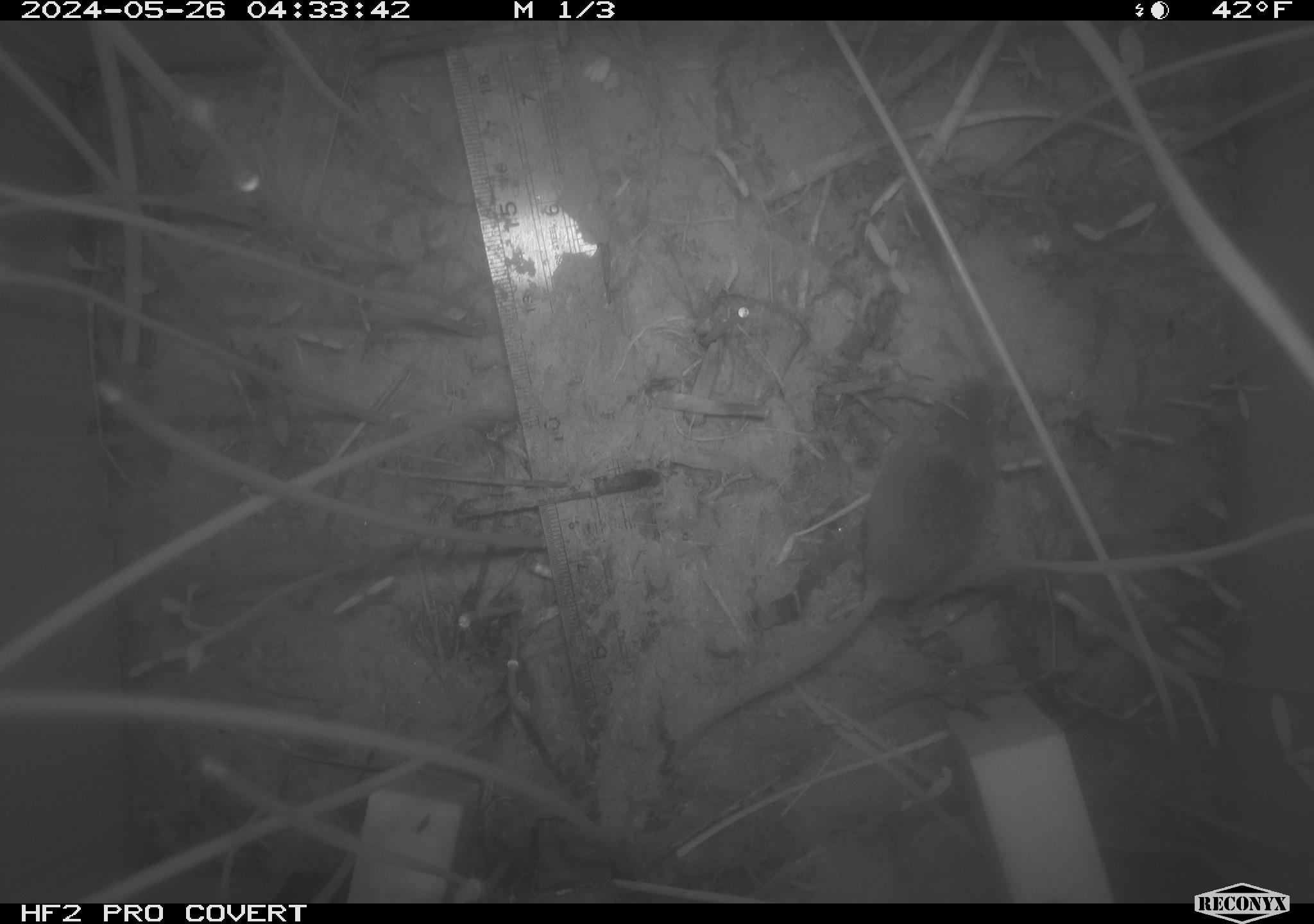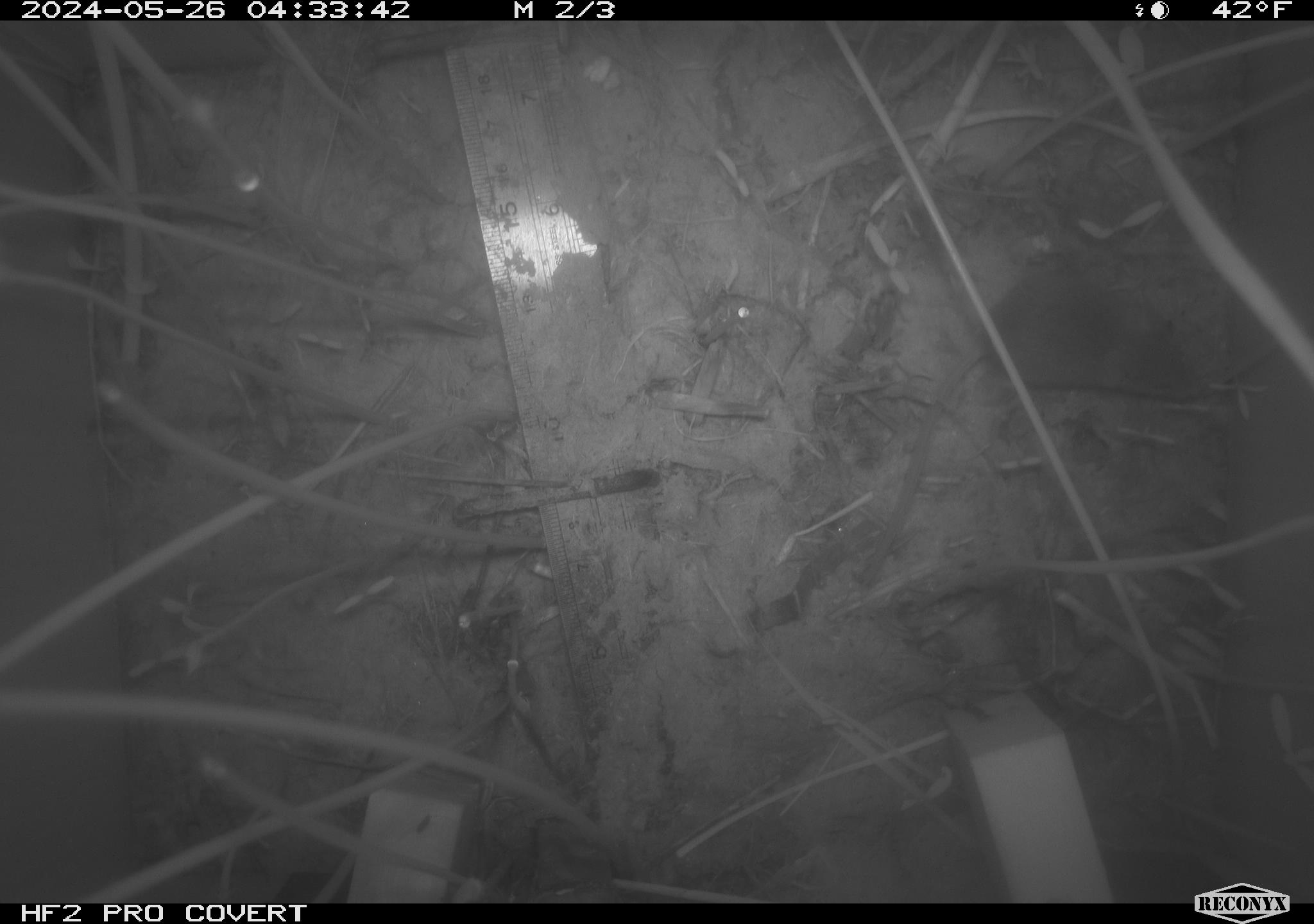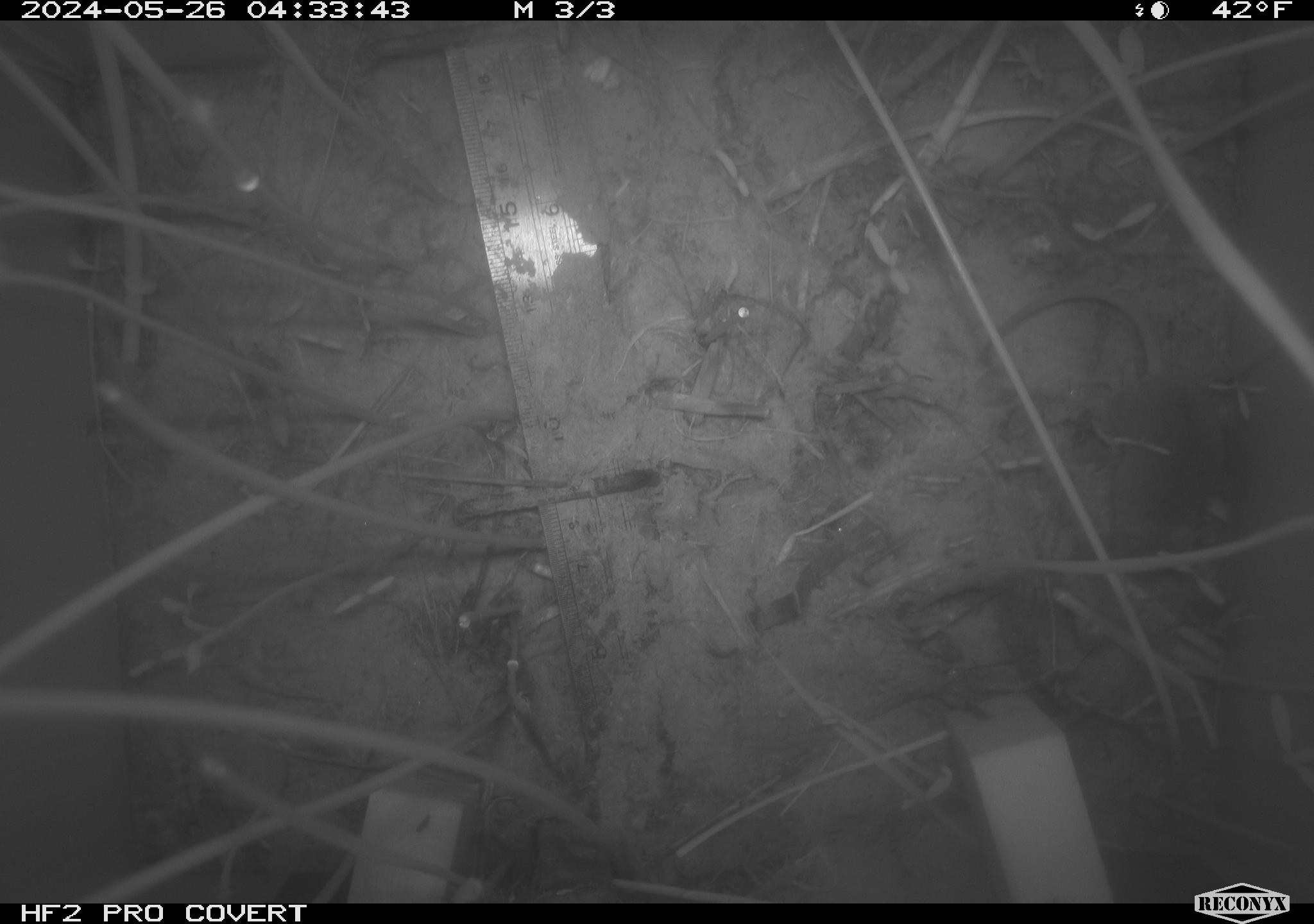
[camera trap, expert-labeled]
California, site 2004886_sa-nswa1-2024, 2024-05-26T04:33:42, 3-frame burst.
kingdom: Animalia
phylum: Chordata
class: Mammalia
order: Rodentia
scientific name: Rodentia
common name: rodent